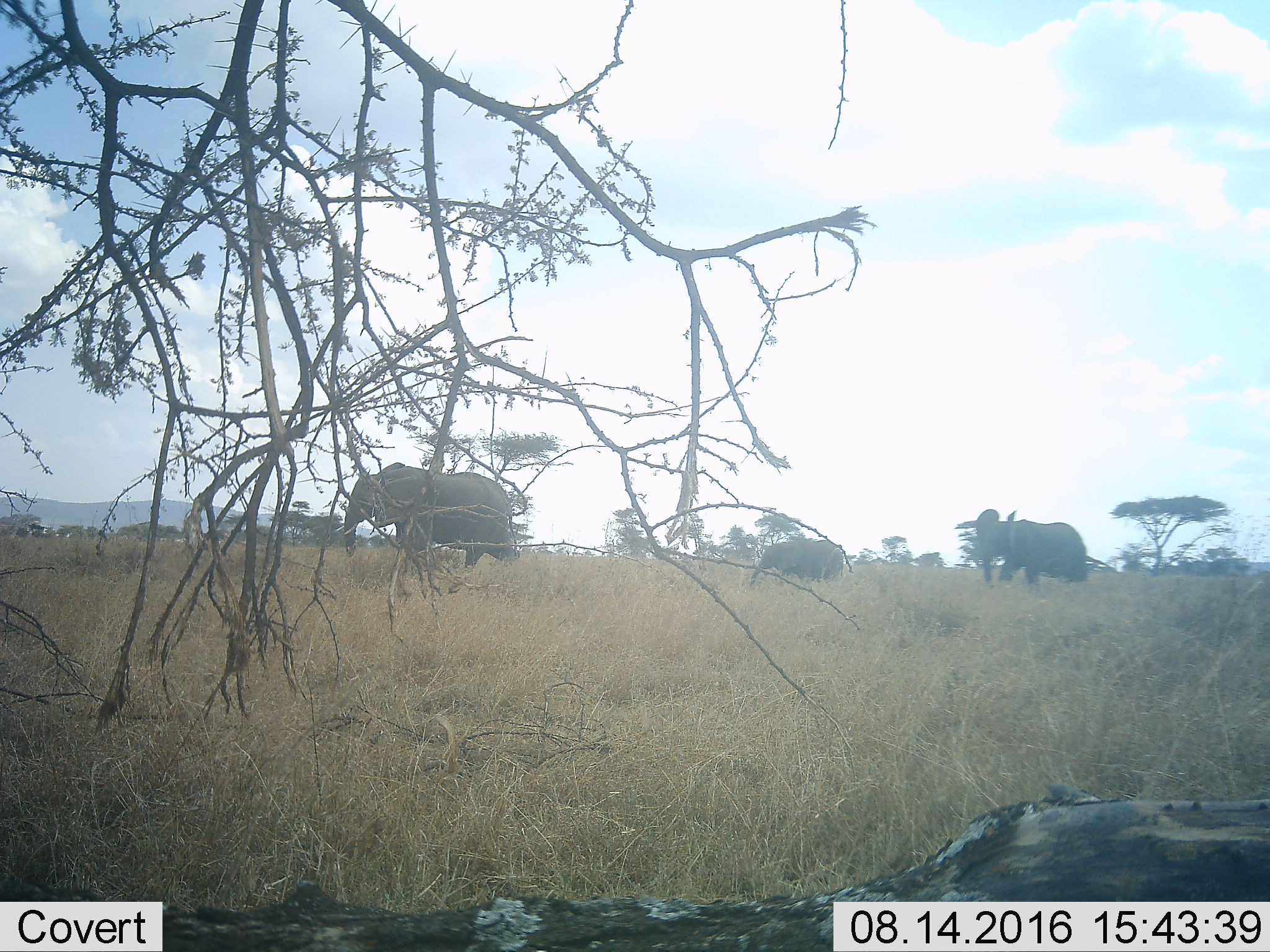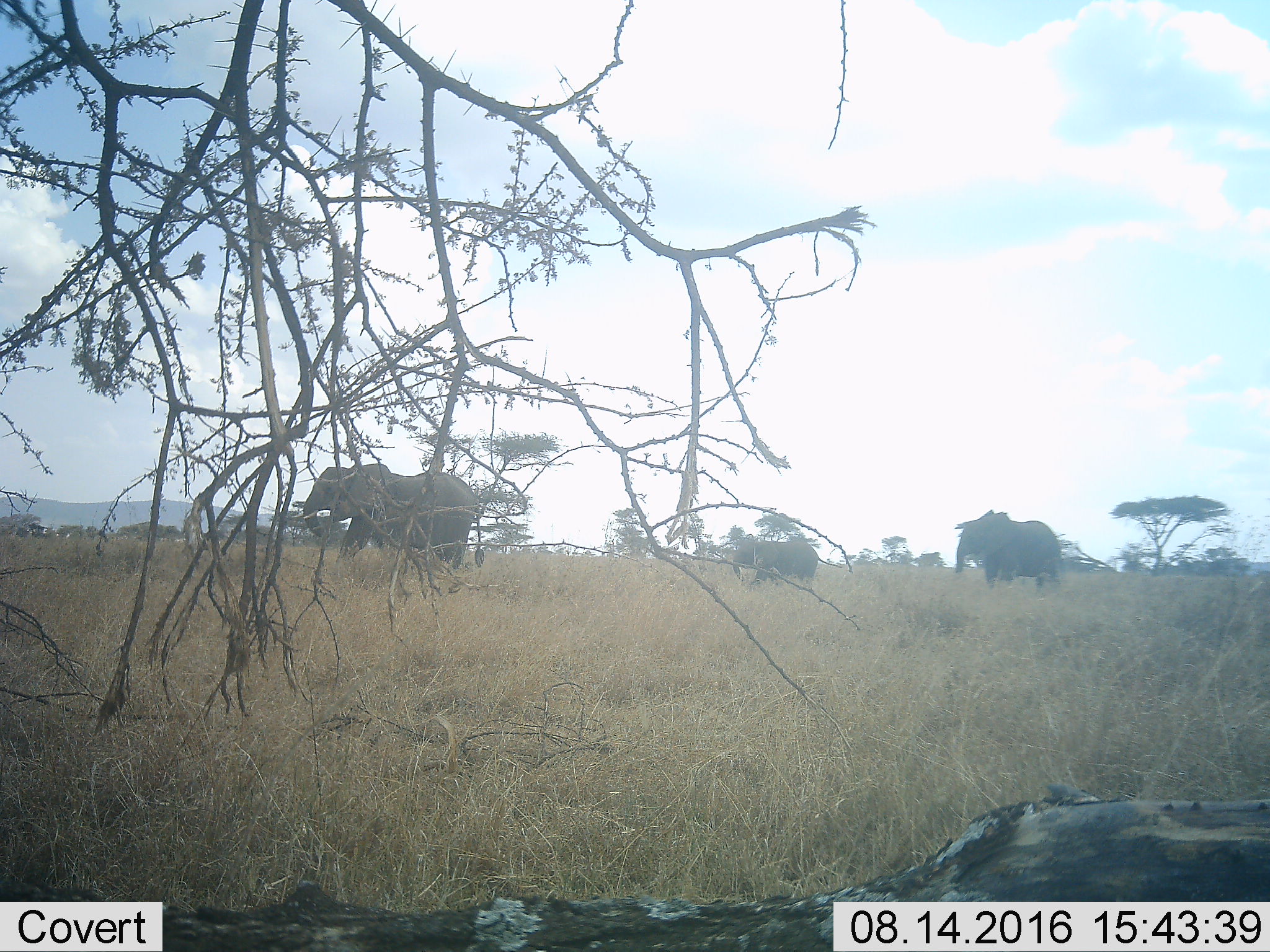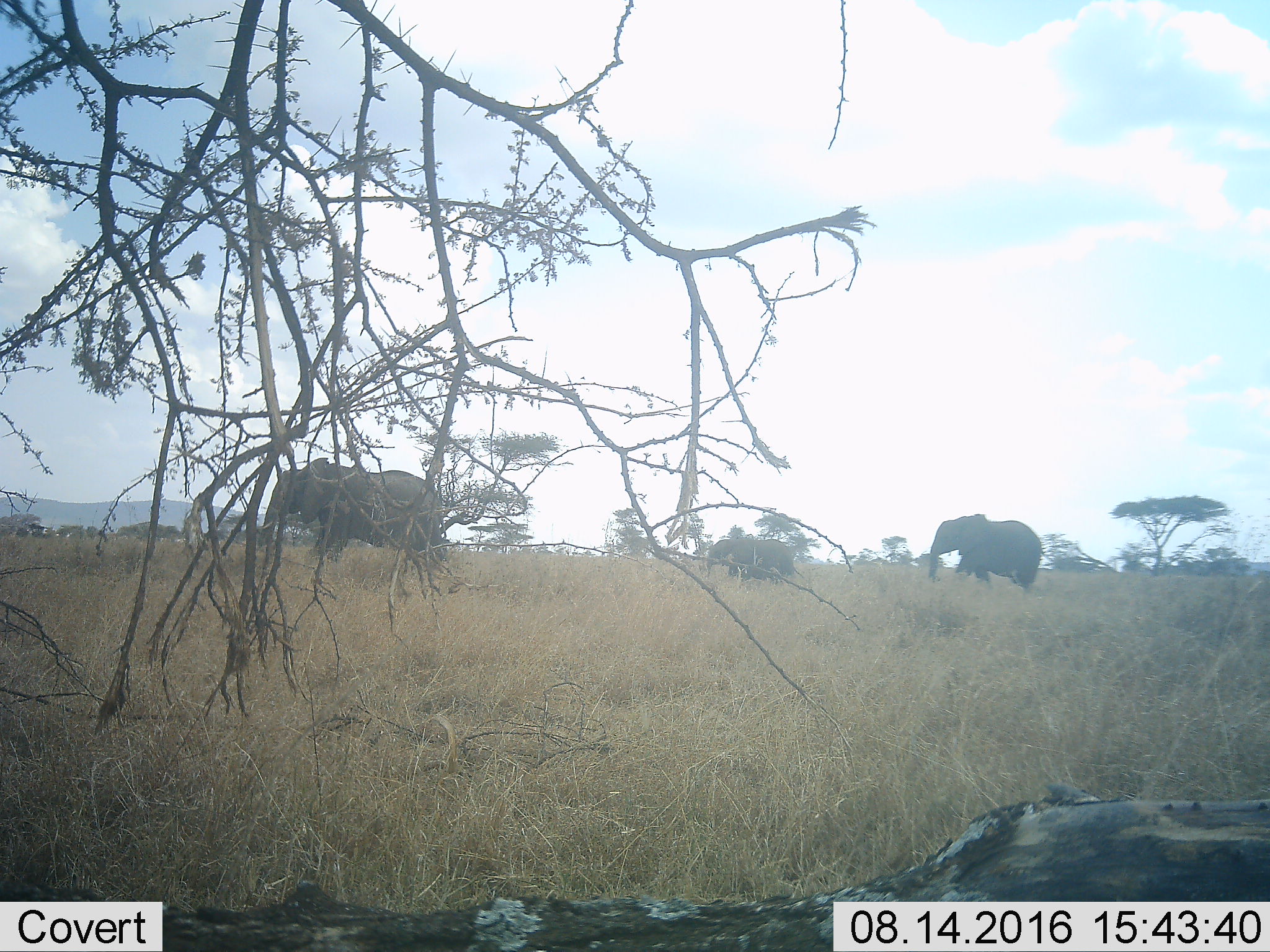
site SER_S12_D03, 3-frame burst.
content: unidentified animal